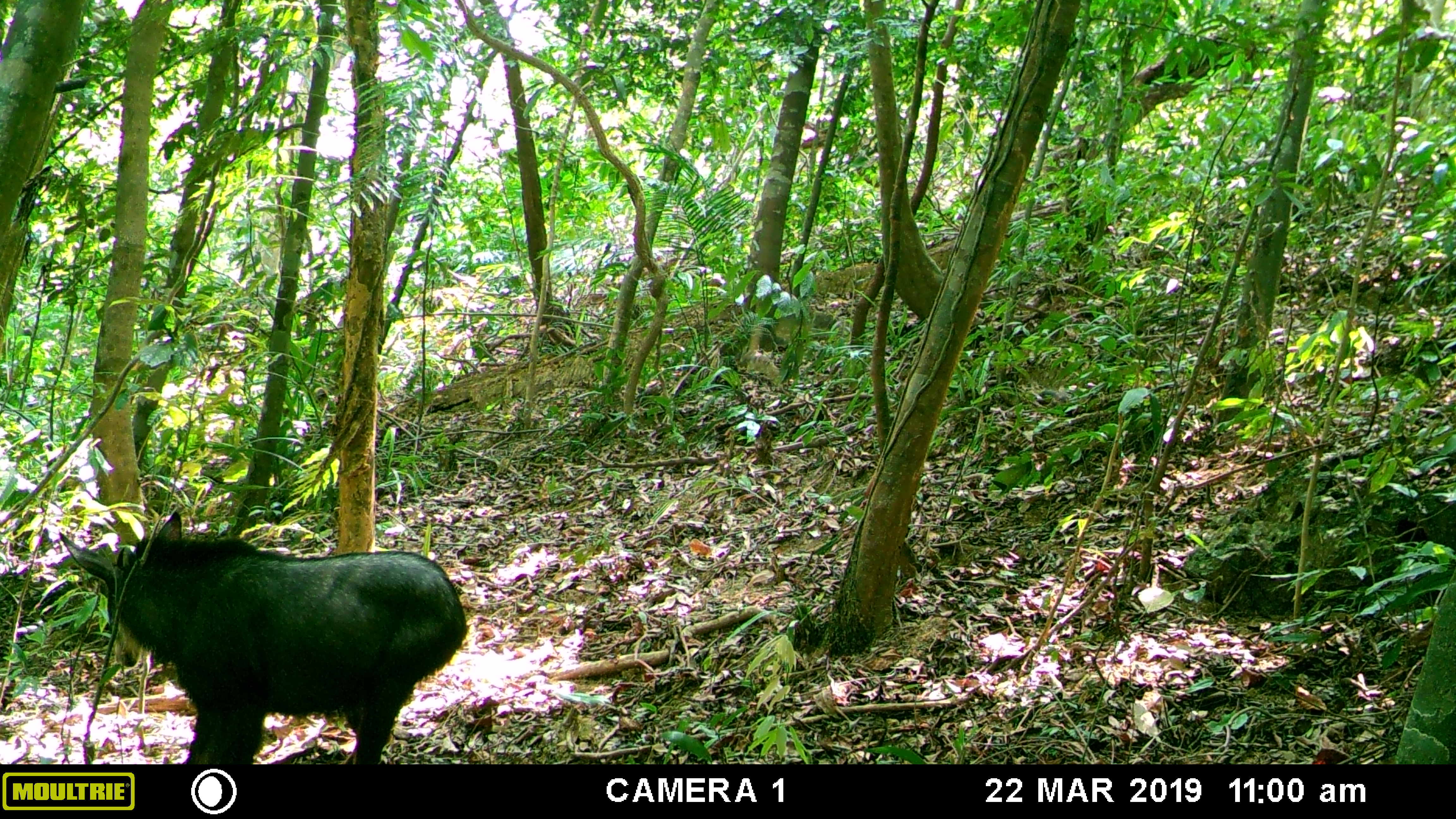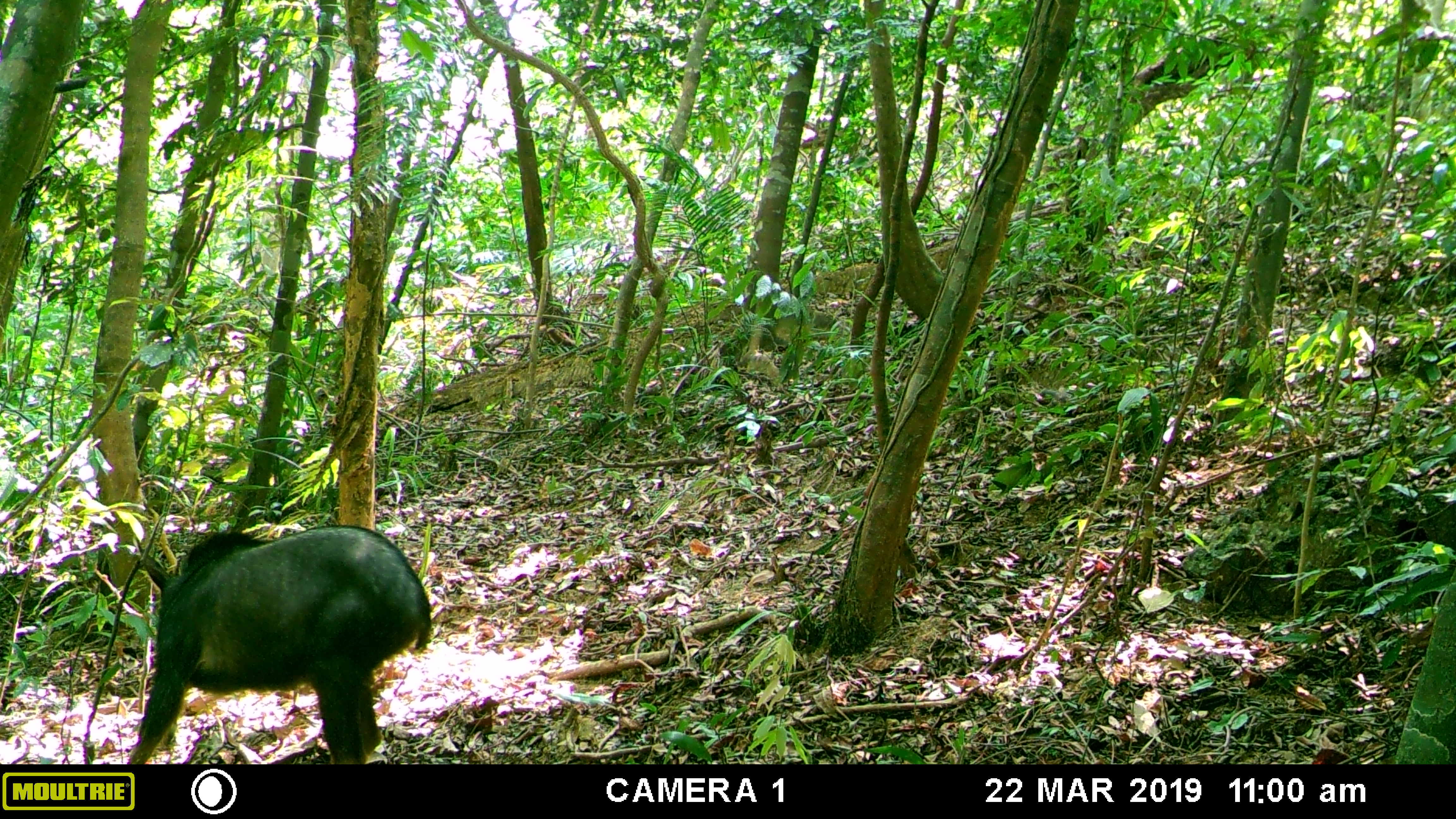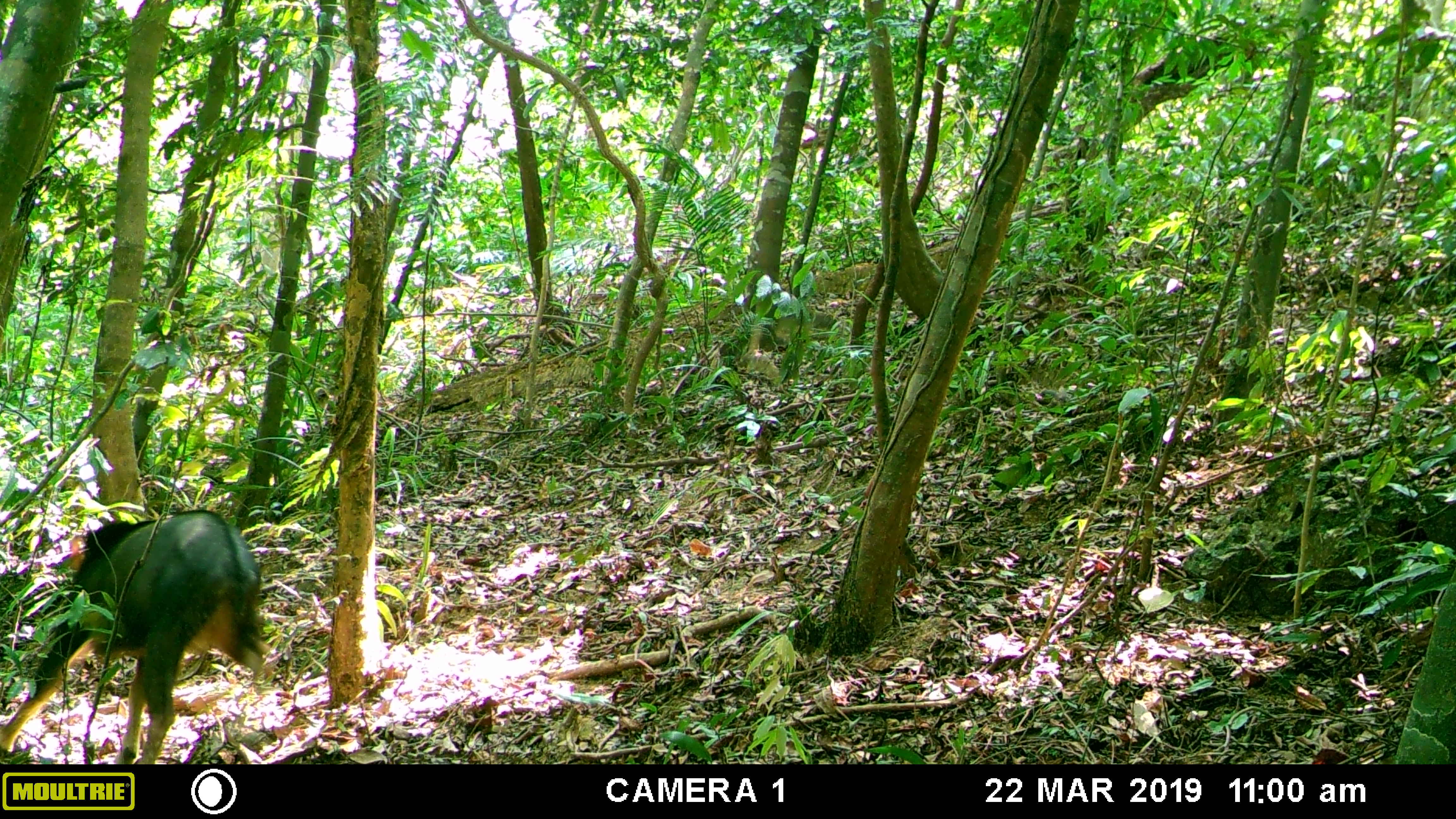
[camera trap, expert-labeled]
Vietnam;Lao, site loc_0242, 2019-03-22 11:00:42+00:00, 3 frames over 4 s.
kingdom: Animalia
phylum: Chordata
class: Mammalia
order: Artiodactyla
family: Bovidae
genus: Capricornis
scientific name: Capricornis sumatraensis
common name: chinese serow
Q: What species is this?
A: Chinese serow (Capricornis sumatraensis).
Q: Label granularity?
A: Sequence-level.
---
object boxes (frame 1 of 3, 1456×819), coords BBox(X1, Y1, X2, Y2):
chinese serow: BBox(57, 510, 468, 764)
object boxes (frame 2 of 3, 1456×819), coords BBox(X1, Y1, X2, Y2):
chinese serow: BBox(126, 524, 433, 763)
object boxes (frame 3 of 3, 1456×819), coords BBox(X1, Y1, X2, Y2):
chinese serow: BBox(0, 507, 278, 765)